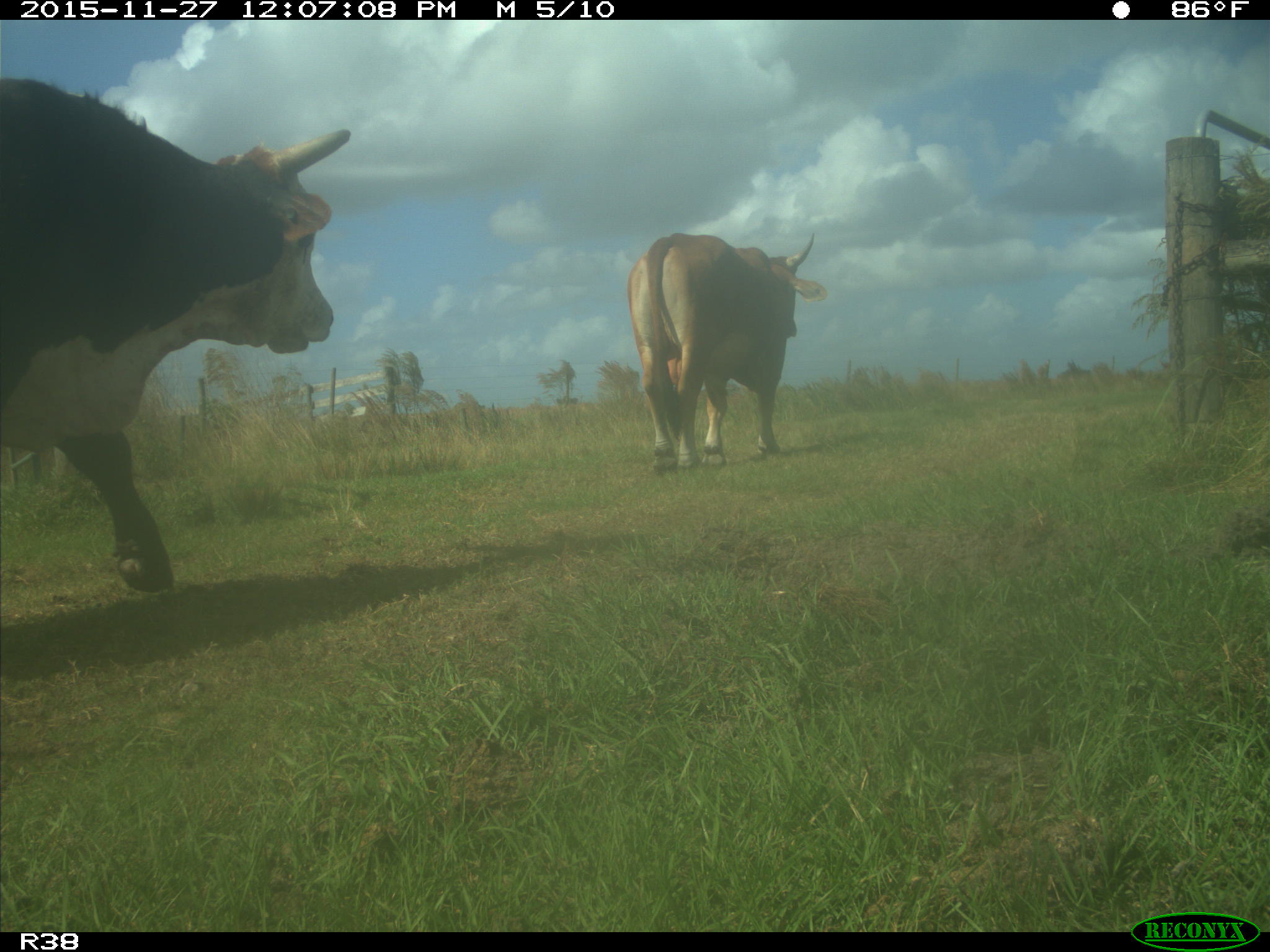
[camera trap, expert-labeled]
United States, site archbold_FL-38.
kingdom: Animalia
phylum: Chordata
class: Mammalia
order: Artiodactyla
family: Bovidae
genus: Bos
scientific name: Bos taurus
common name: domestic cow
Bos taurus (domestic cow).